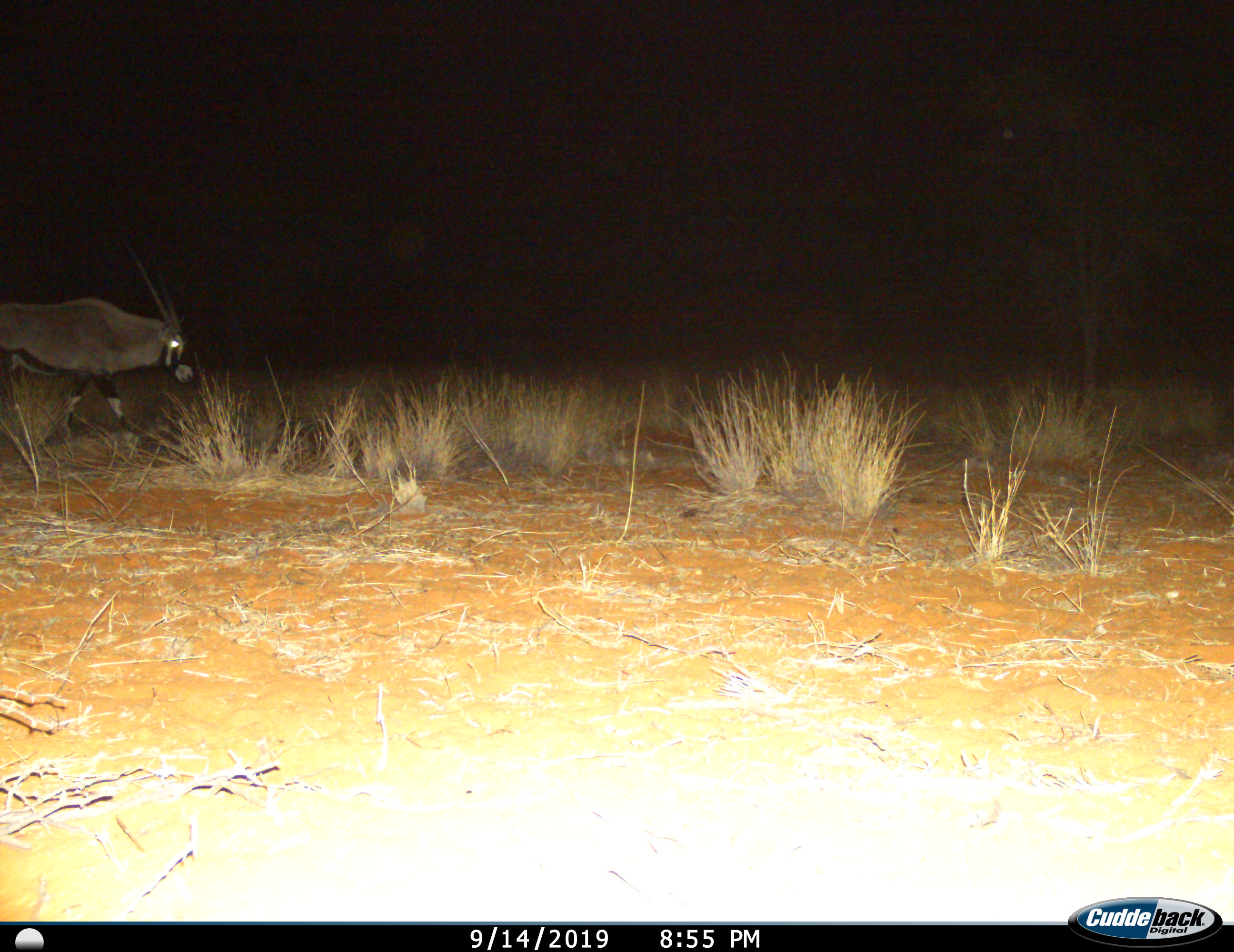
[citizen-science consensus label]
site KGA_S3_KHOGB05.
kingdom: Animalia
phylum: Chordata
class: Mammalia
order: Artiodactyla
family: Bovidae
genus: Oryx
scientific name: Oryx gazella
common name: gemsbok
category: oryx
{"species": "oryx (gemsbok) (Oryx gazella)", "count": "1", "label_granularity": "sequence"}